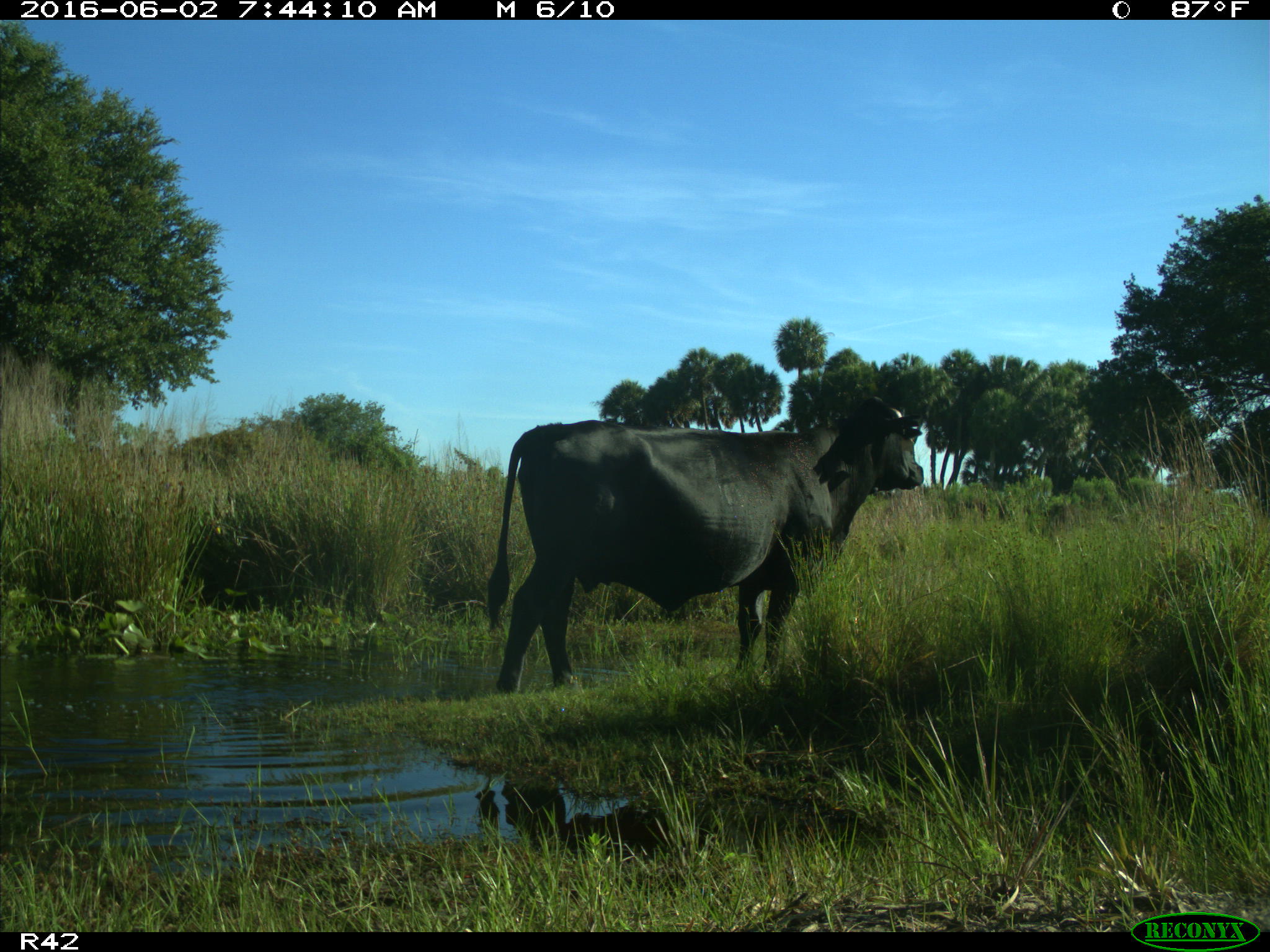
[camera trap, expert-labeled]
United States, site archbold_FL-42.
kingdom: Animalia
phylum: Chordata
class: Mammalia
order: Artiodactyla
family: Bovidae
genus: Bos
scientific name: Bos taurus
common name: domestic cow